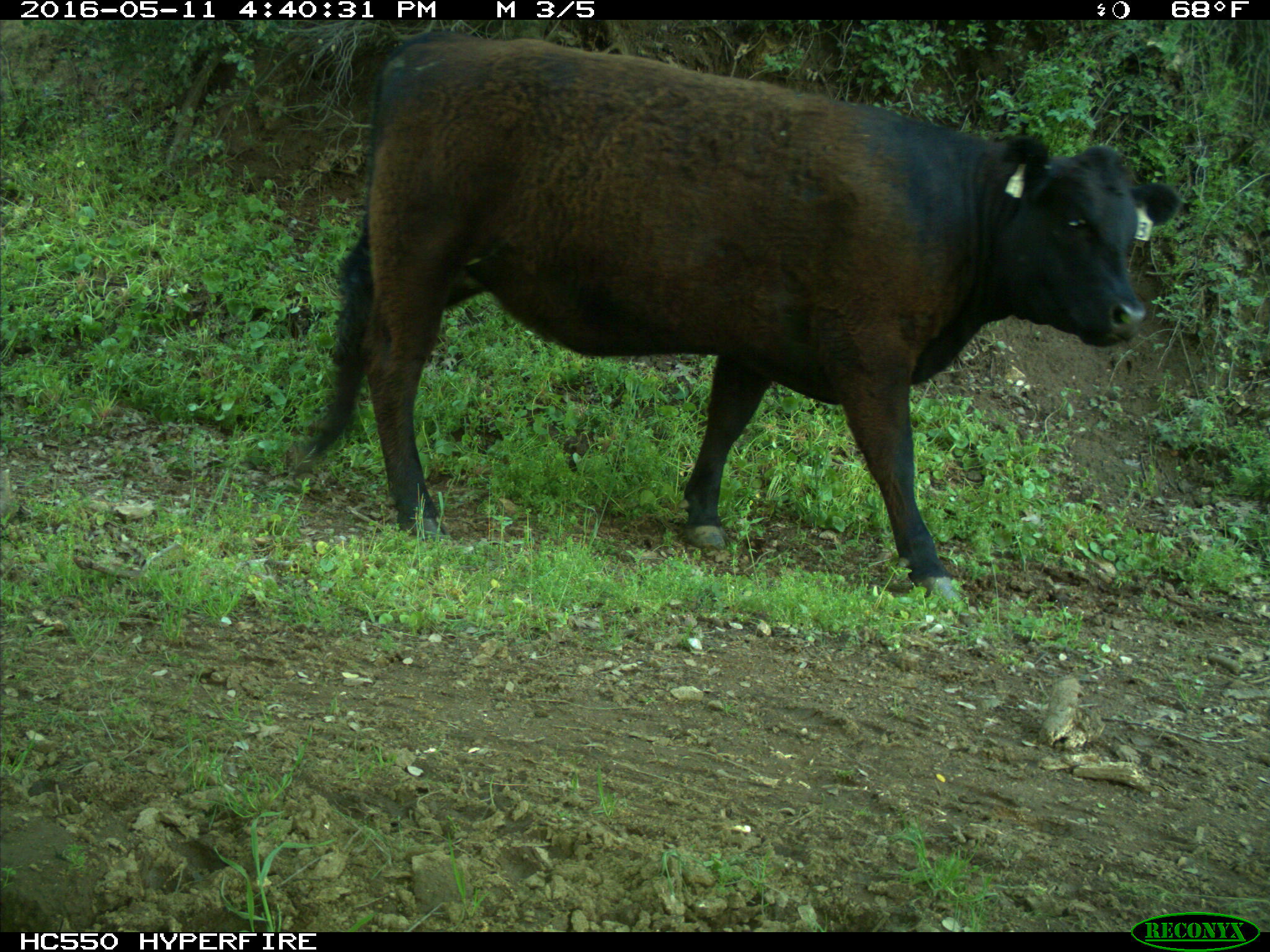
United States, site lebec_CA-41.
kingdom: Animalia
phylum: Chordata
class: Mammalia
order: Artiodactyla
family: Bovidae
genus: Bos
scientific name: Bos taurus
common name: domestic cow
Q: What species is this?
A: Bos taurus (domestic cow).